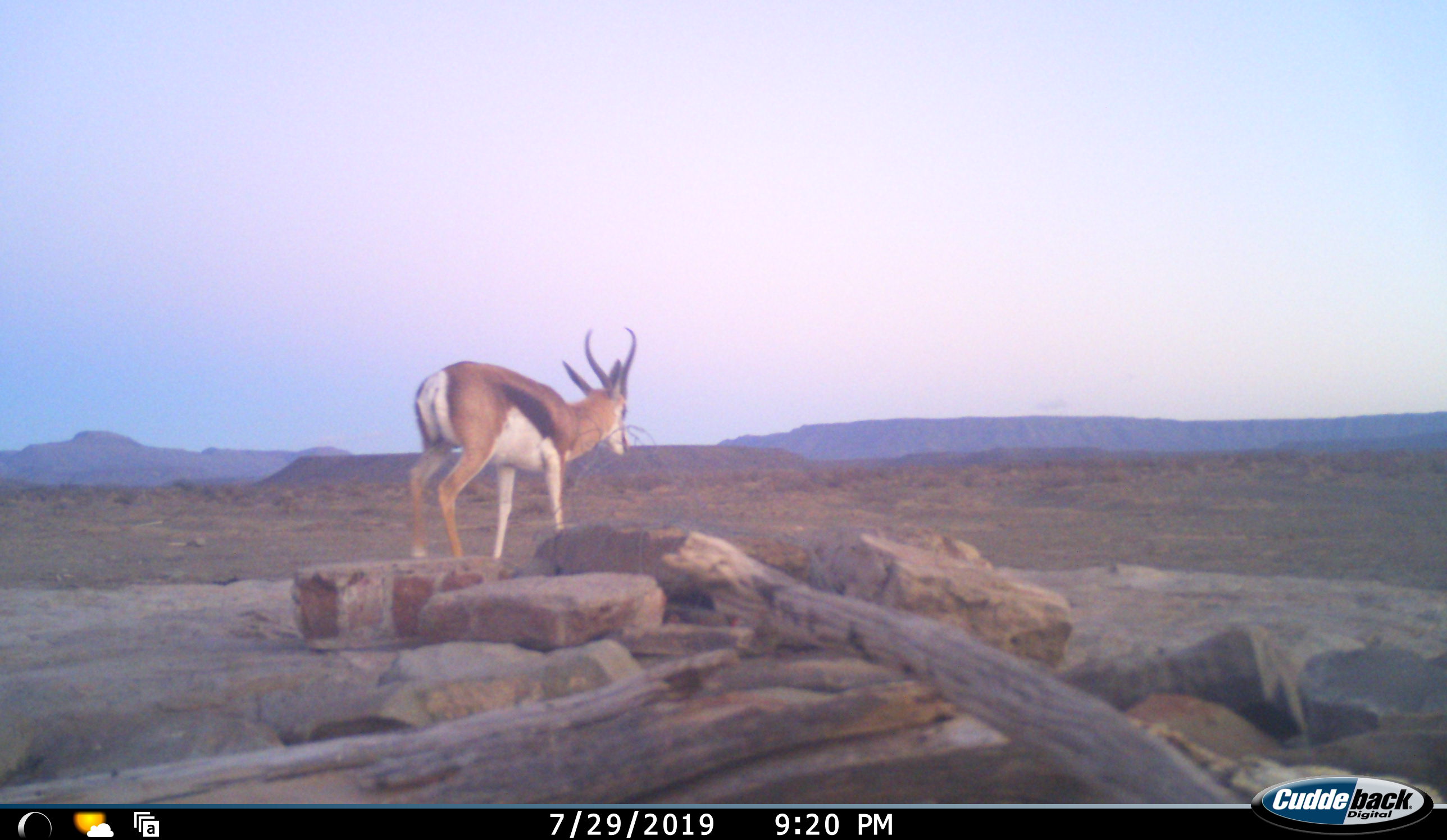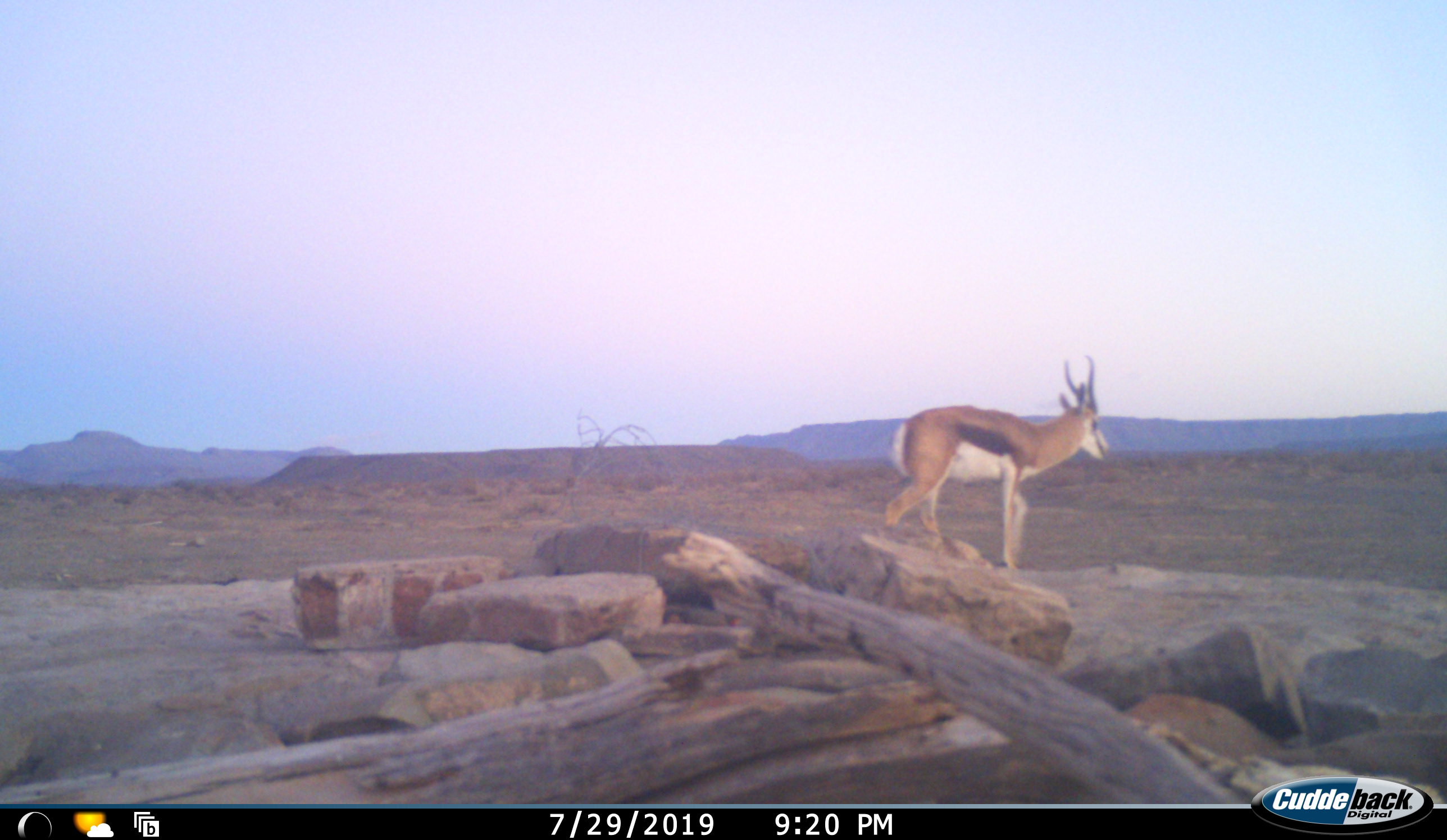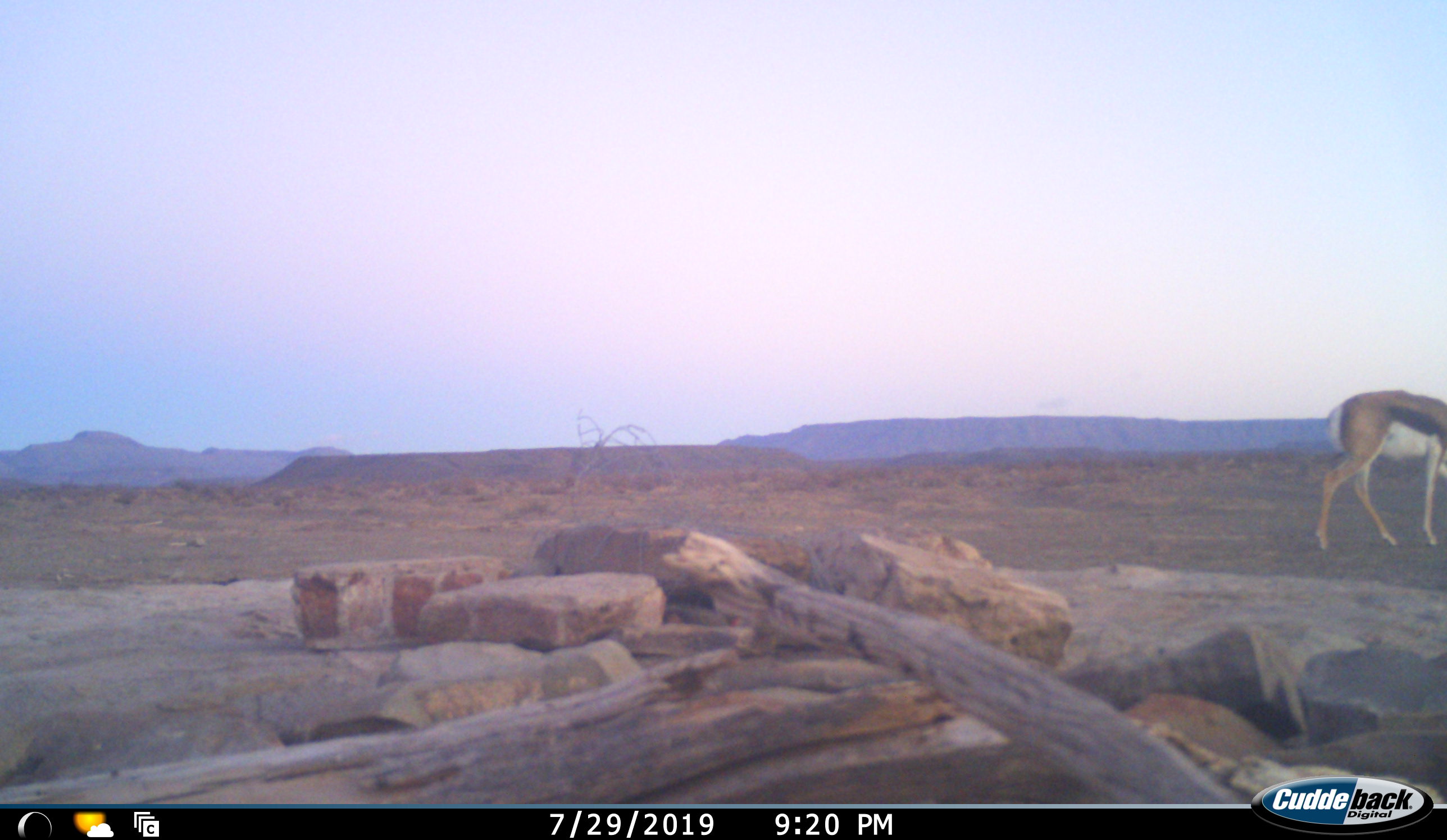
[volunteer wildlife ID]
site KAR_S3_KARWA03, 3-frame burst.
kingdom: Animalia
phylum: Chordata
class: Mammalia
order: Artiodactyla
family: Bovidae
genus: Antidorcas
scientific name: Antidorcas marsupialis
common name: springbok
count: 1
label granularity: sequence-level